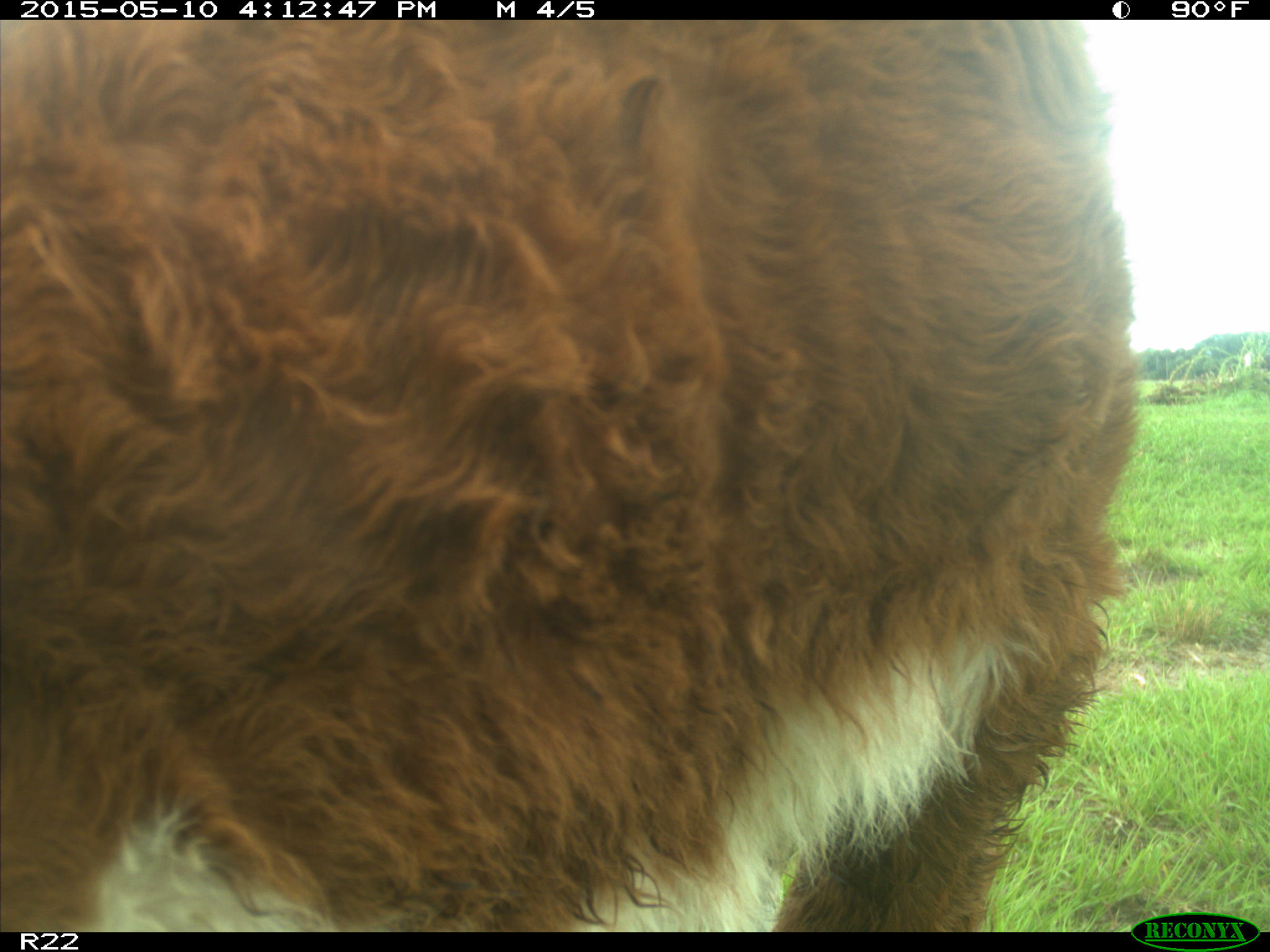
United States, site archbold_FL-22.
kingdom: Animalia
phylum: Chordata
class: Mammalia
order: Artiodactyla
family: Bovidae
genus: Bos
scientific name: Bos taurus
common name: domestic cow